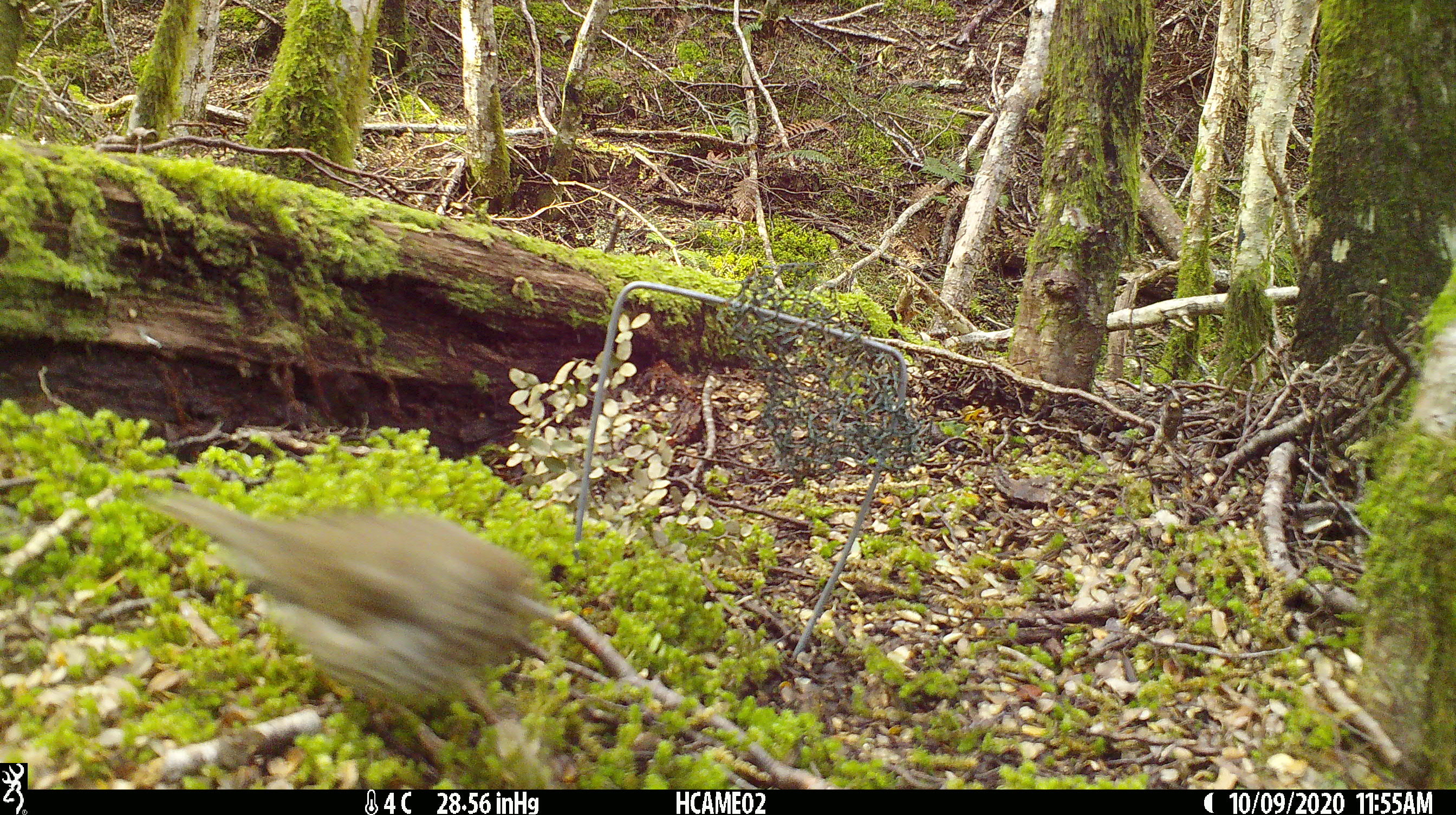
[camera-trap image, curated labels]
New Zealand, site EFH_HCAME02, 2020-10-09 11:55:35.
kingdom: Animalia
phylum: Chordata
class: Aves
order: Passeriformes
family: Turdidae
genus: Turdus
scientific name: Turdus philomelos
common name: song thrush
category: thrush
Thrush (song thrush) (Turdus philomelos).